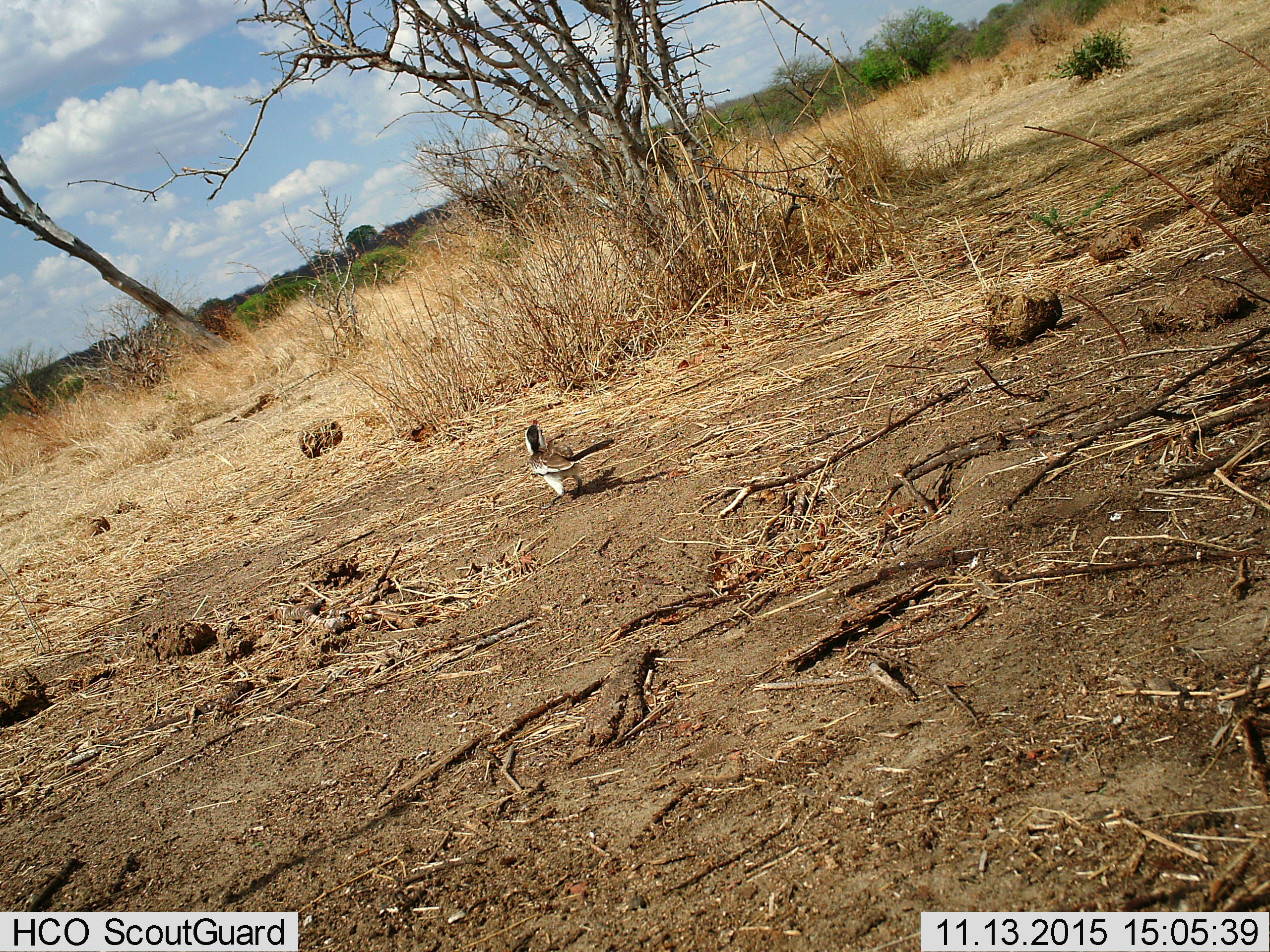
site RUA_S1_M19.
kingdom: Animalia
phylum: Chordata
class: Aves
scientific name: Aves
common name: bird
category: birdother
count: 1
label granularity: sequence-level